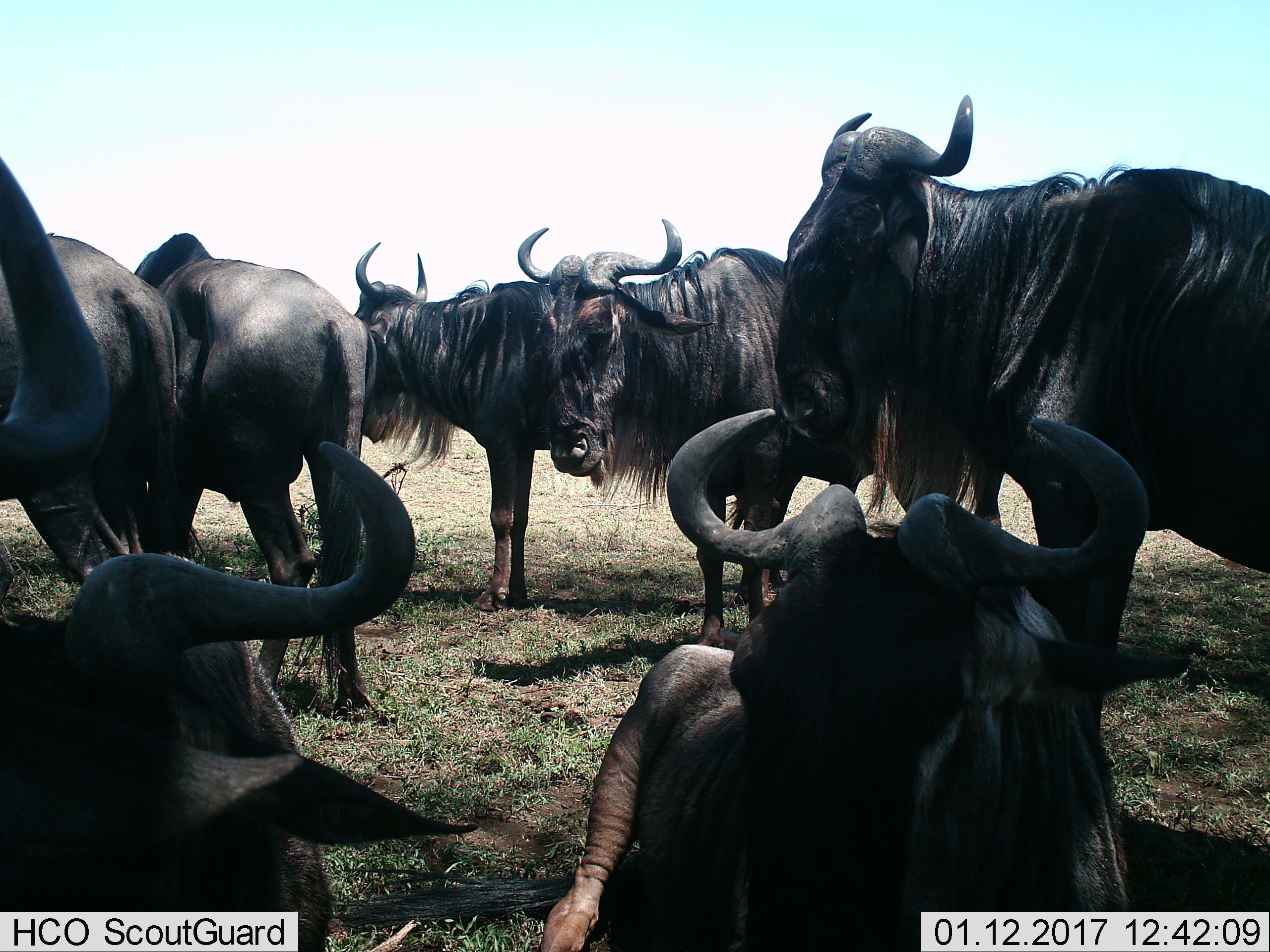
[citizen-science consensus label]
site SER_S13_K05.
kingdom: Animalia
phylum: Chordata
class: Mammalia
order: Artiodactyla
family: Bovidae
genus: Connochaetes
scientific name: Connochaetes taurinus taurinus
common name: blue wildebeest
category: wildebeestblue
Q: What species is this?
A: Wildebeestblue (blue wildebeest) (Connochaetes taurinus taurinus).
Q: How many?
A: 8.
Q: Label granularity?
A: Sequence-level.